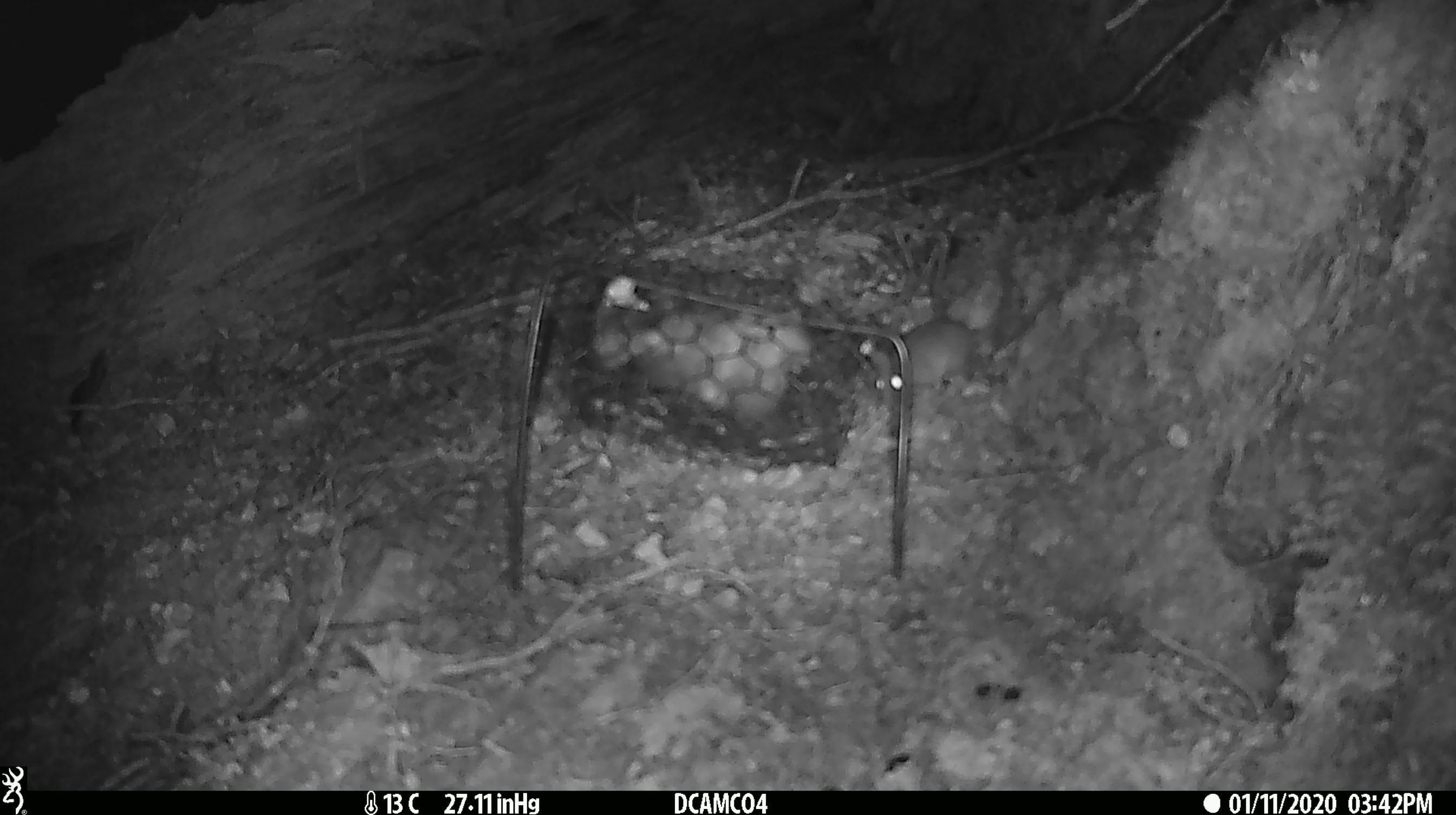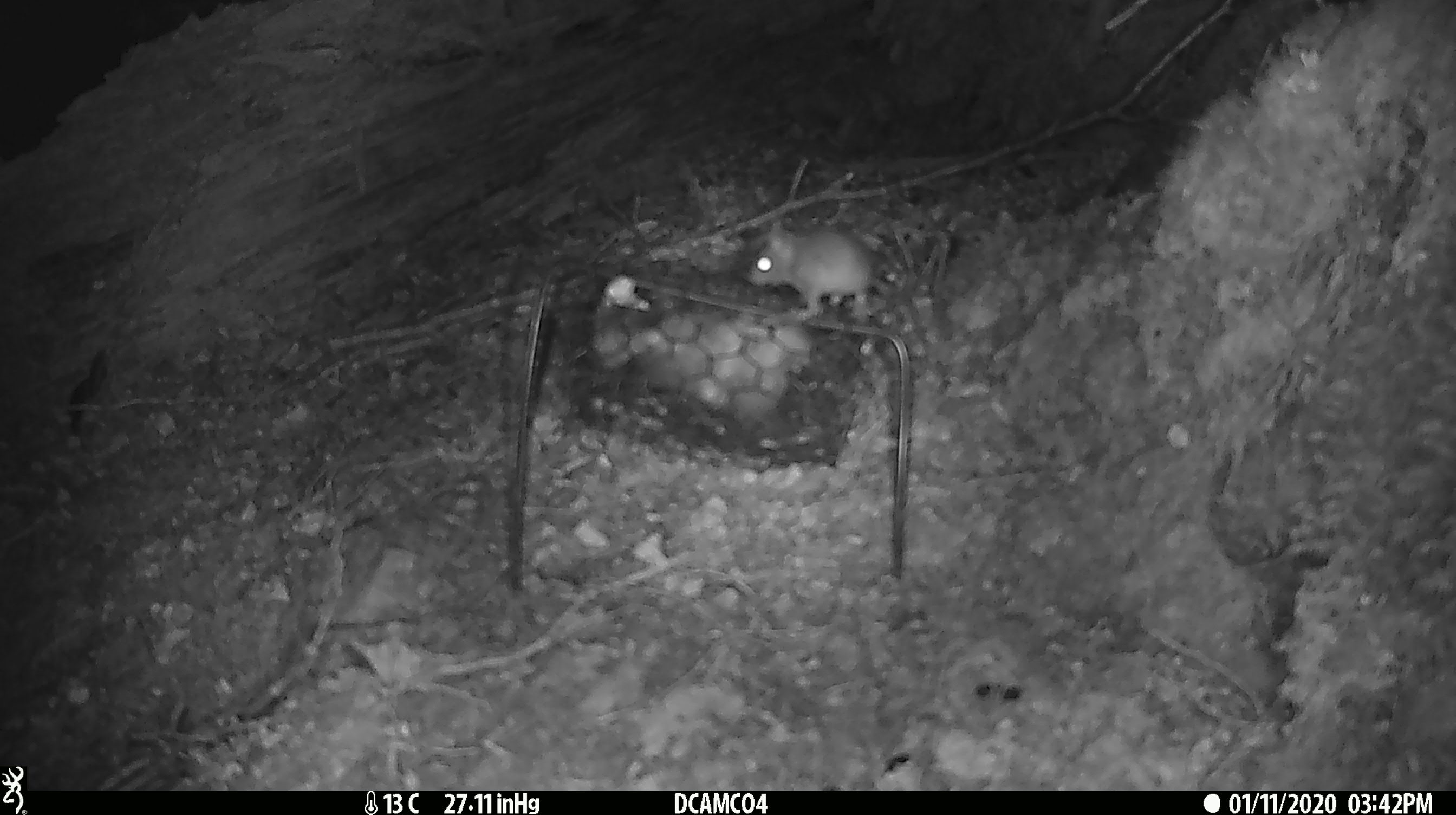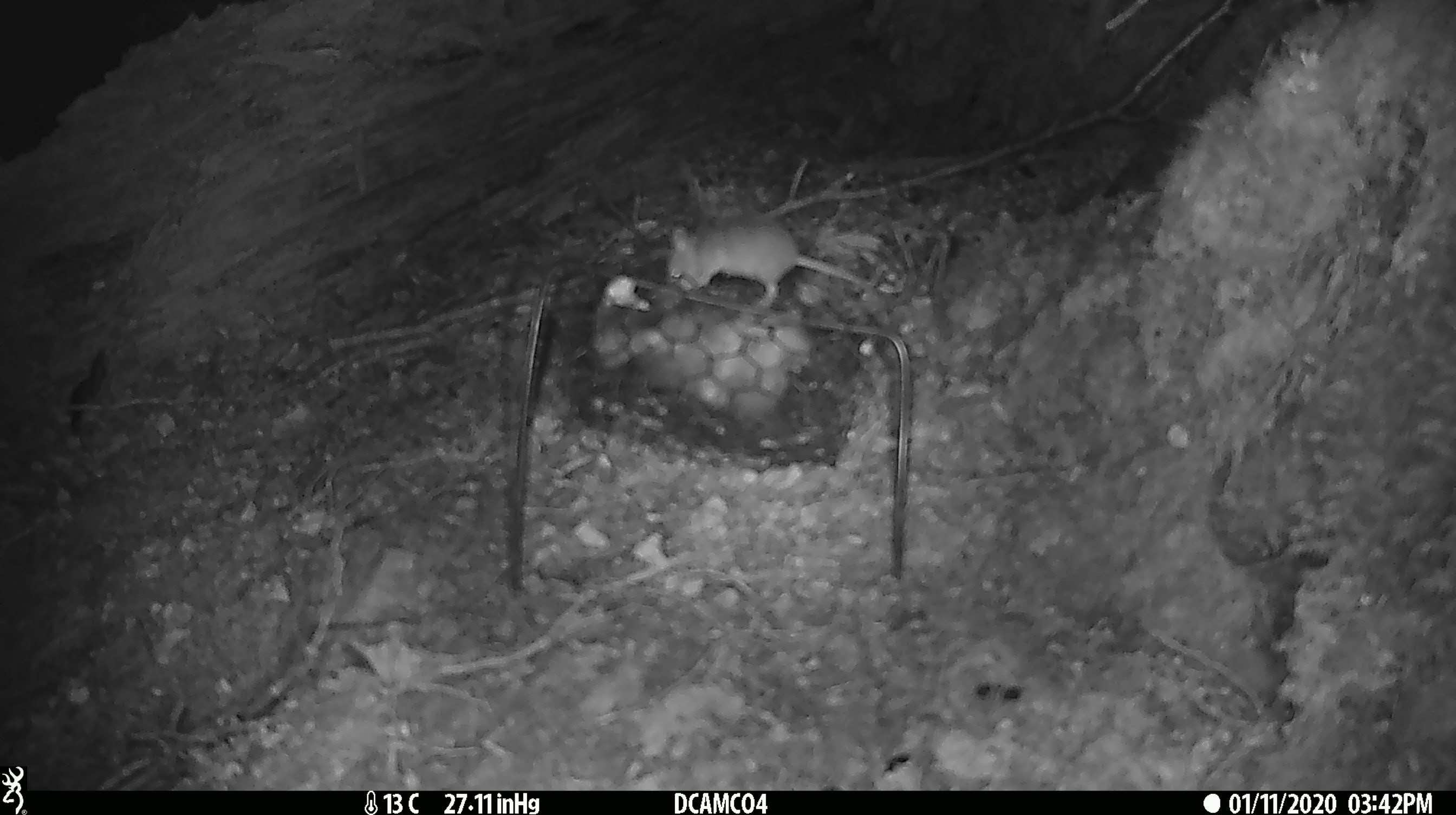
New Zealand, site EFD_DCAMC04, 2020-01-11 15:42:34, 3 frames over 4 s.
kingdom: Animalia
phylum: Chordata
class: Mammalia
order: Rodentia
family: Muridae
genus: Mus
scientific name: Mus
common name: mouse